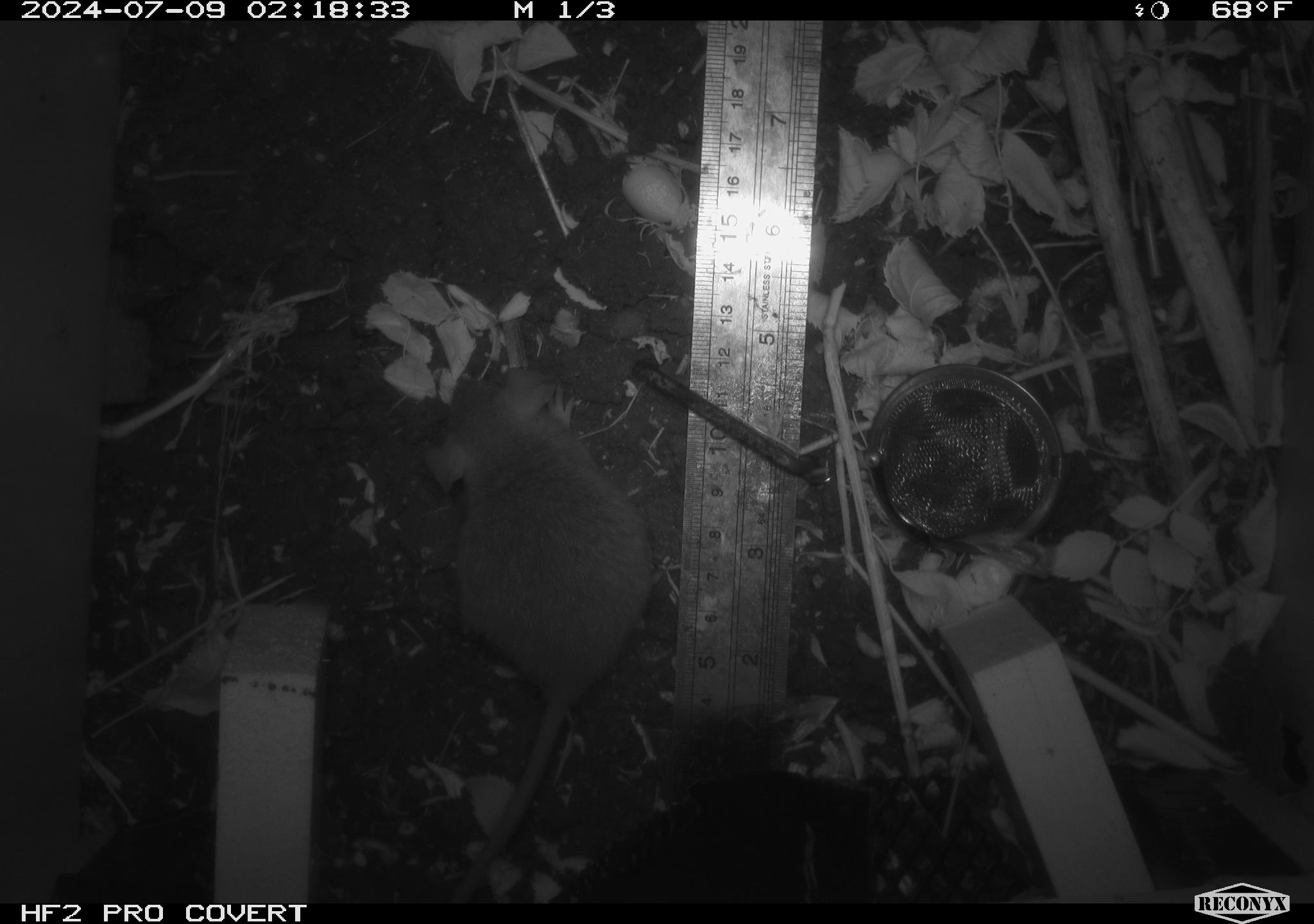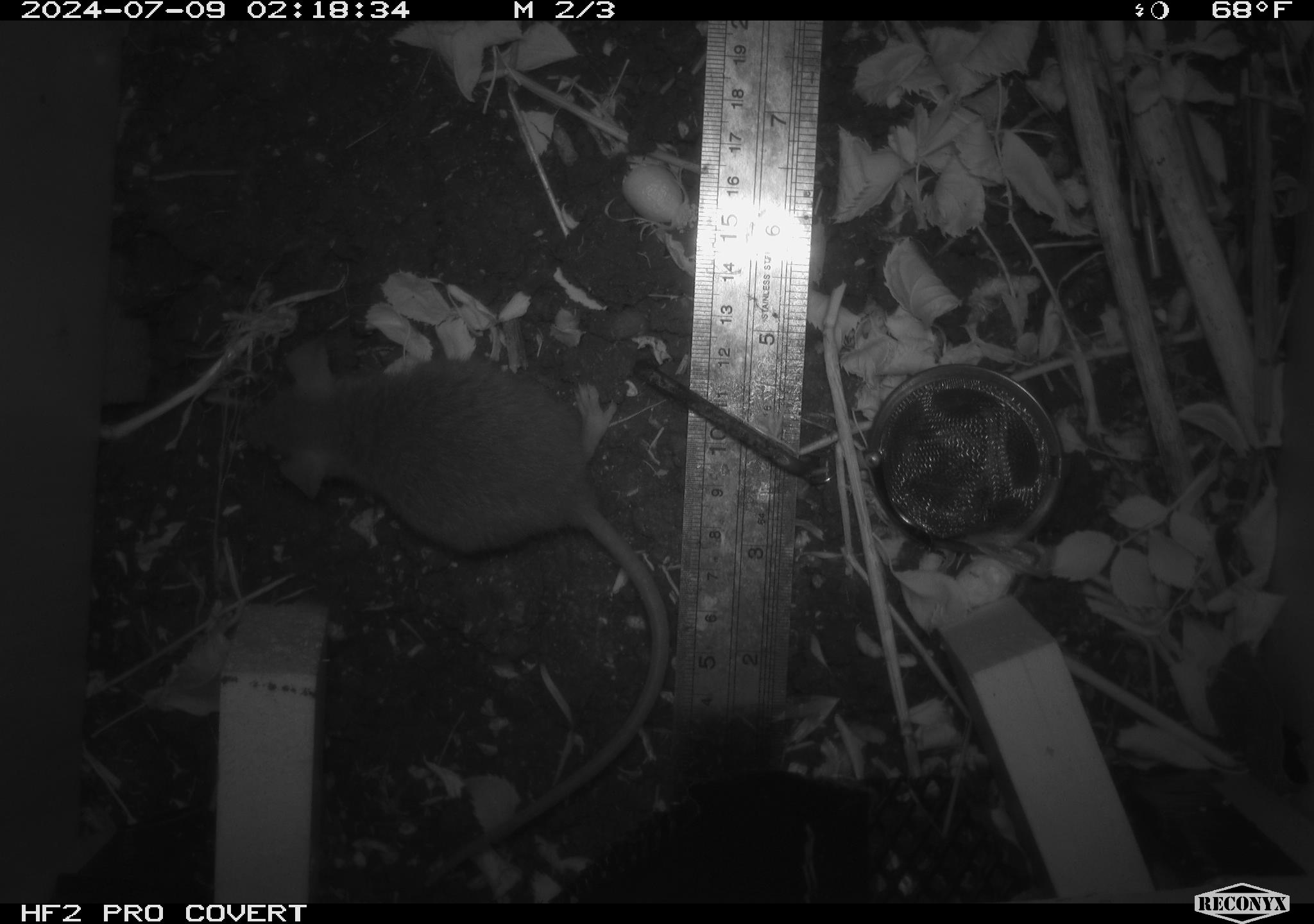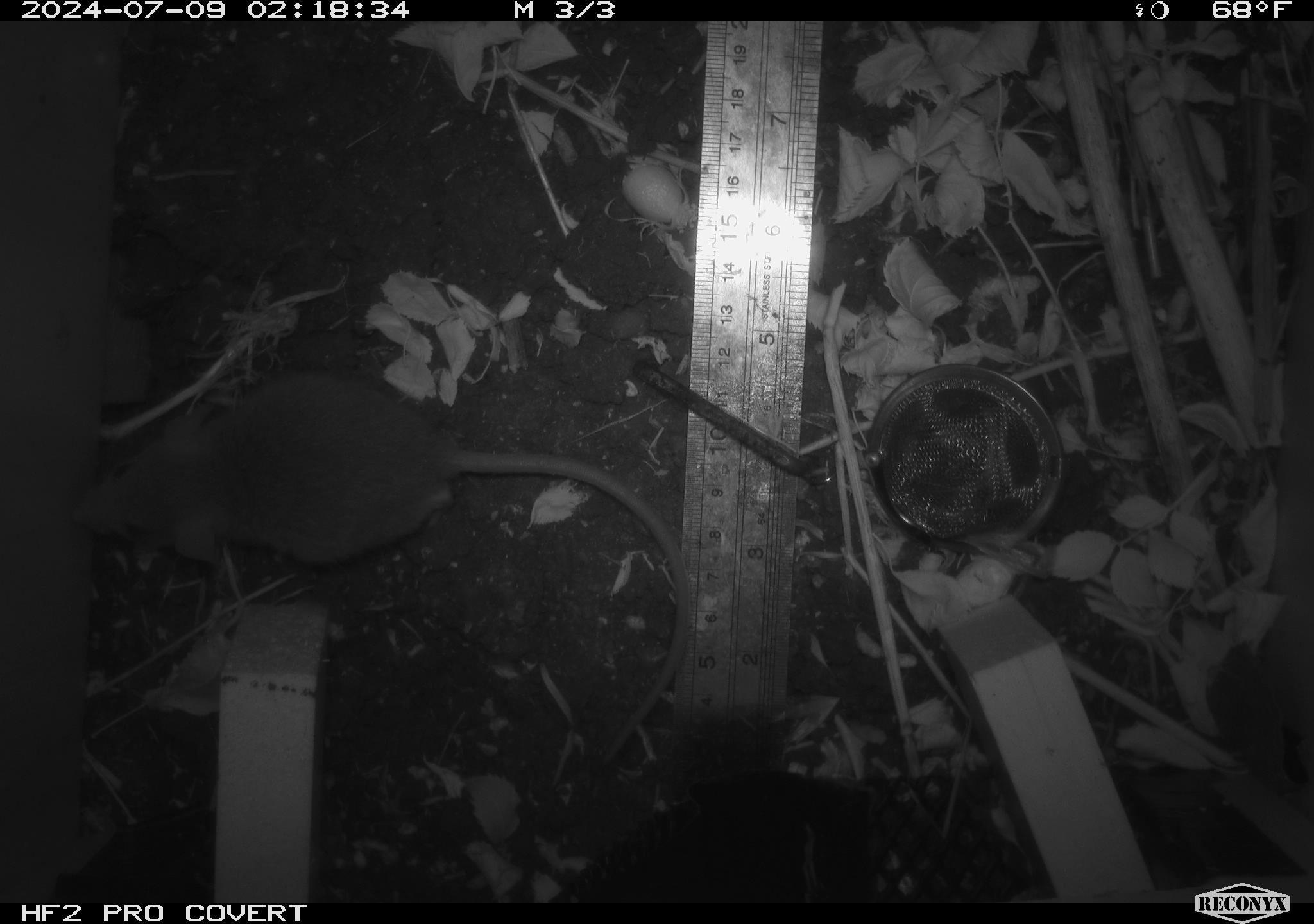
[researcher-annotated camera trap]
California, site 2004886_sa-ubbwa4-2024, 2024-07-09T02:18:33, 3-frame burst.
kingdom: Animalia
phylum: Chordata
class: Mammalia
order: Rodentia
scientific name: Rodentia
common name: woodrat or rat or mouse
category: woodrat or rat or mouse species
Woodrat or rat or mouse species (woodrat or rat or mouse) (Rodentia).